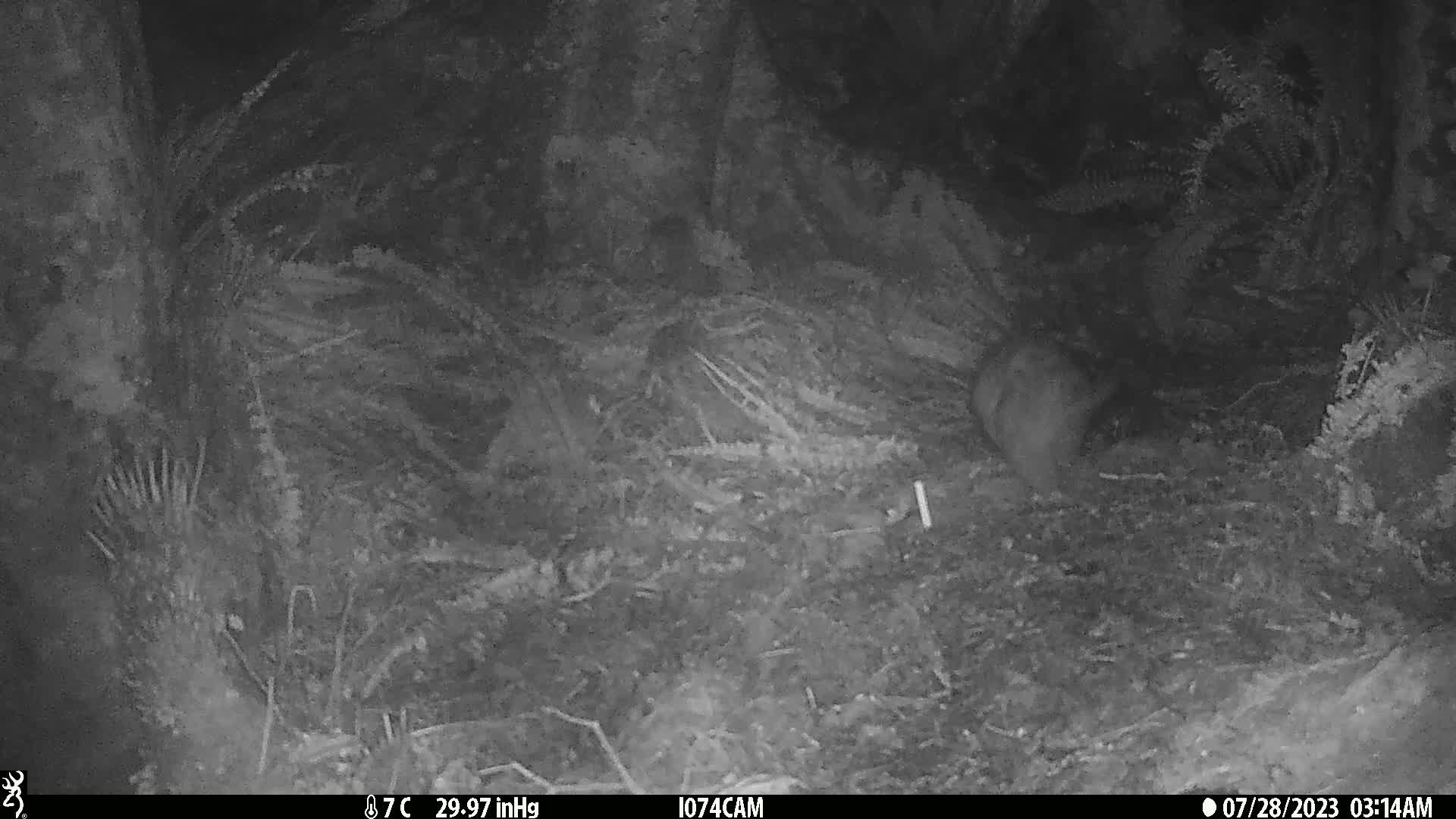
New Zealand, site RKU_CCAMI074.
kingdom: Animalia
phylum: Chordata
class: Mammalia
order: Diprotodontia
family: Phalangeridae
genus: Trichosurus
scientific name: Trichosurus vulpecula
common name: common brushtail possum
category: possum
Possum (common brushtail possum) (Trichosurus vulpecula).